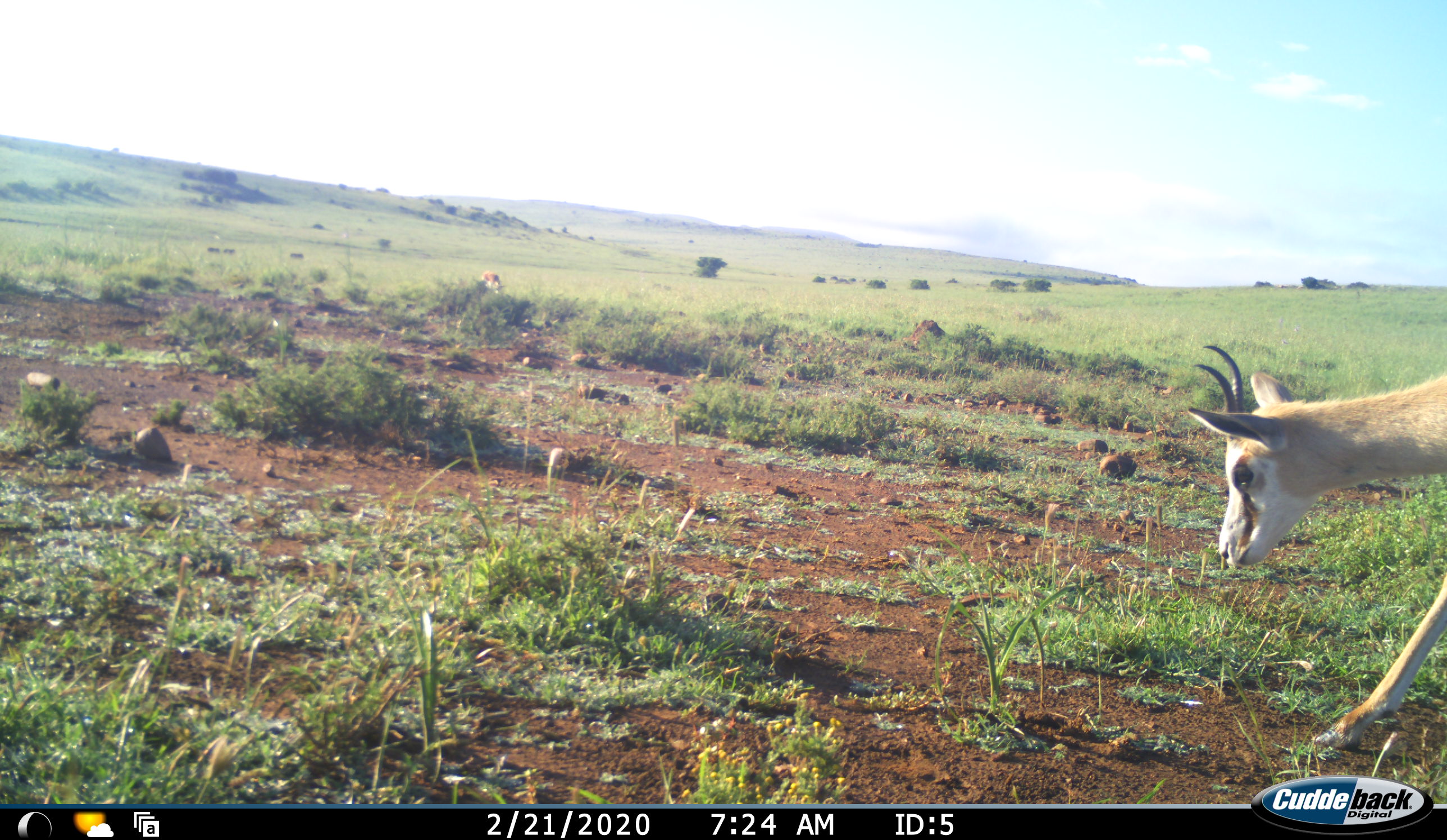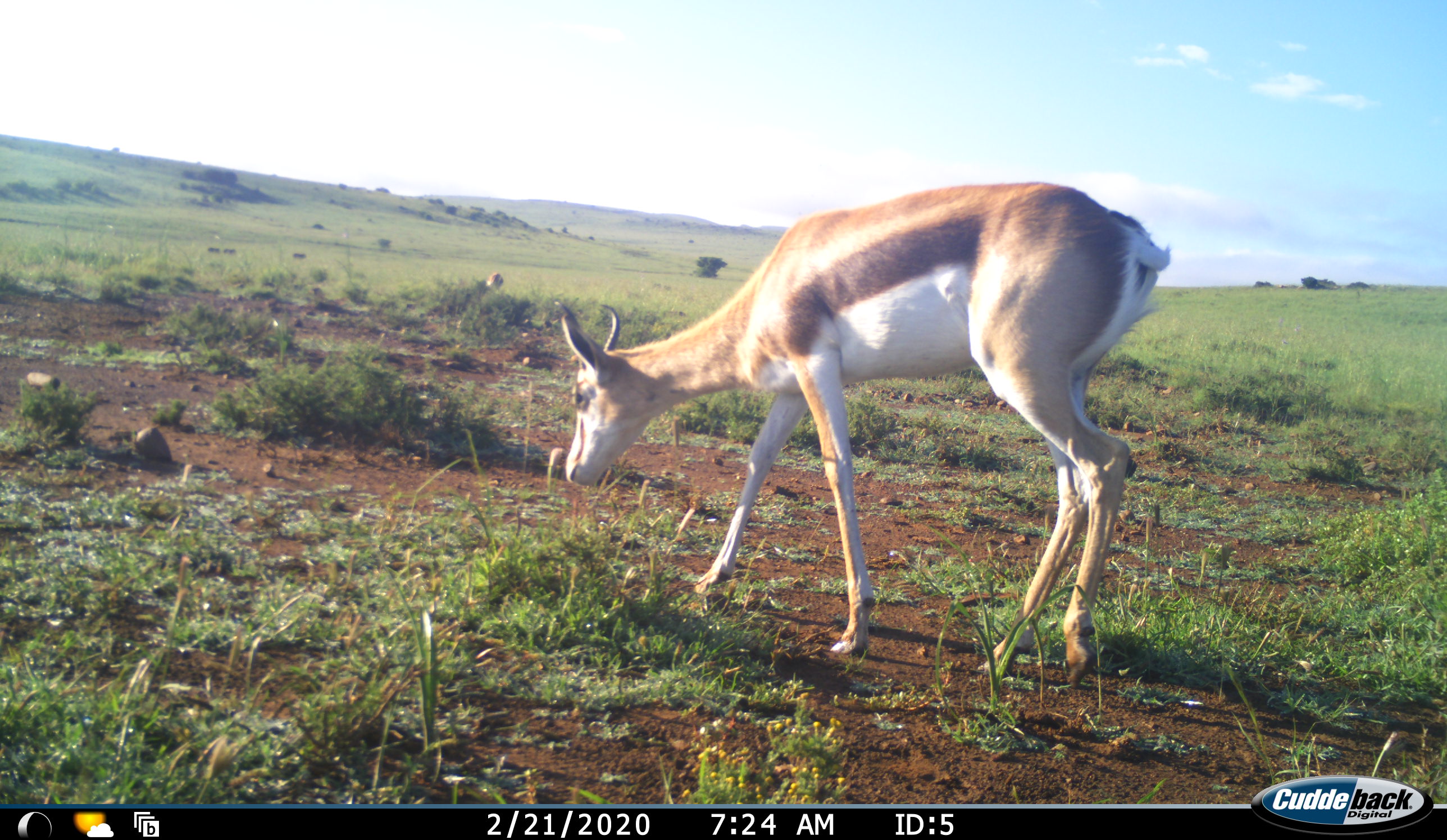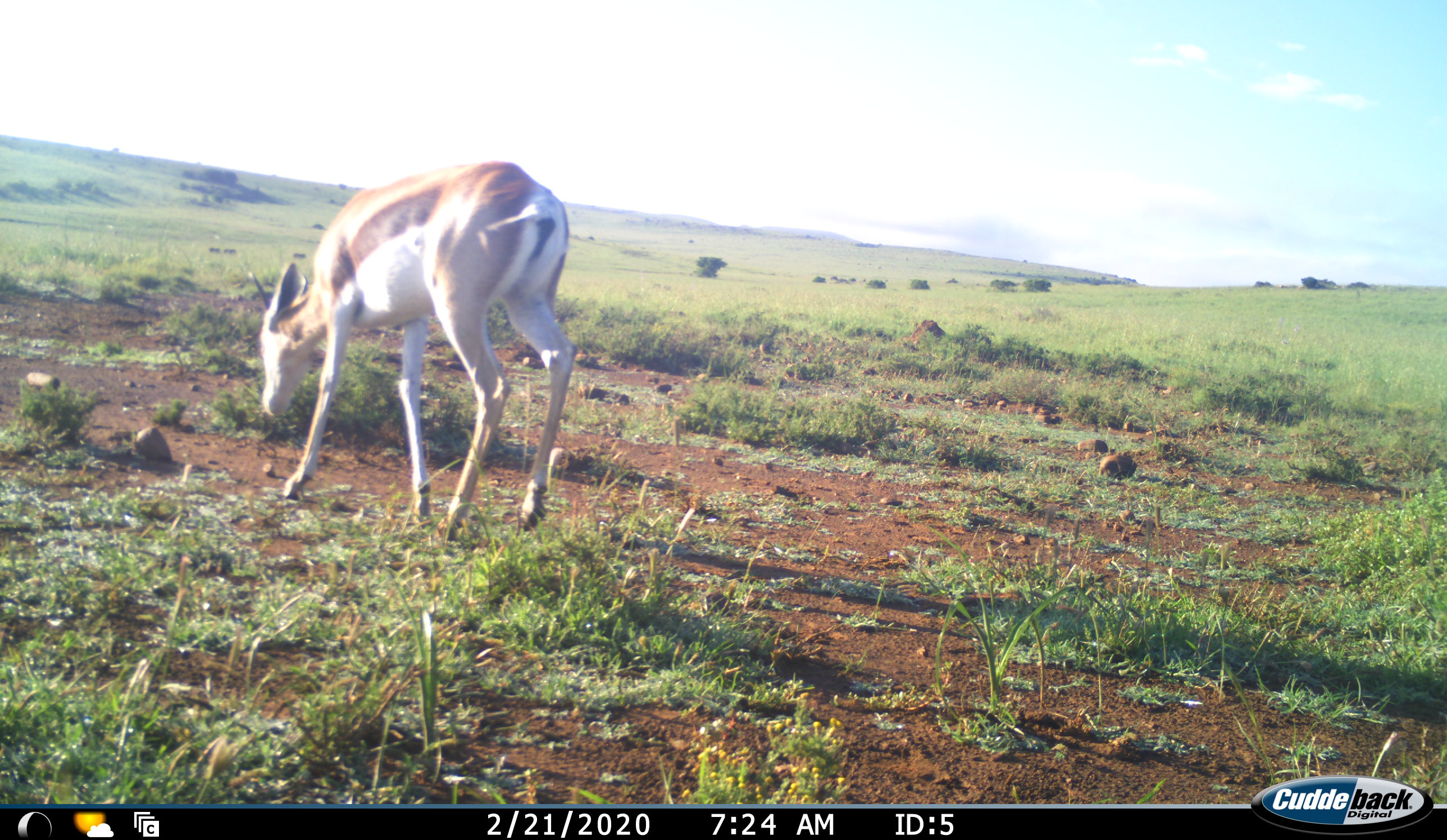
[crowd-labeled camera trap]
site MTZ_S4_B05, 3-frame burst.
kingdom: Animalia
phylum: Chordata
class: Mammalia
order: Artiodactyla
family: Bovidae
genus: Antidorcas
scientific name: Antidorcas marsupialis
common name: springbok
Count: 2.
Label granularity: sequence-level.